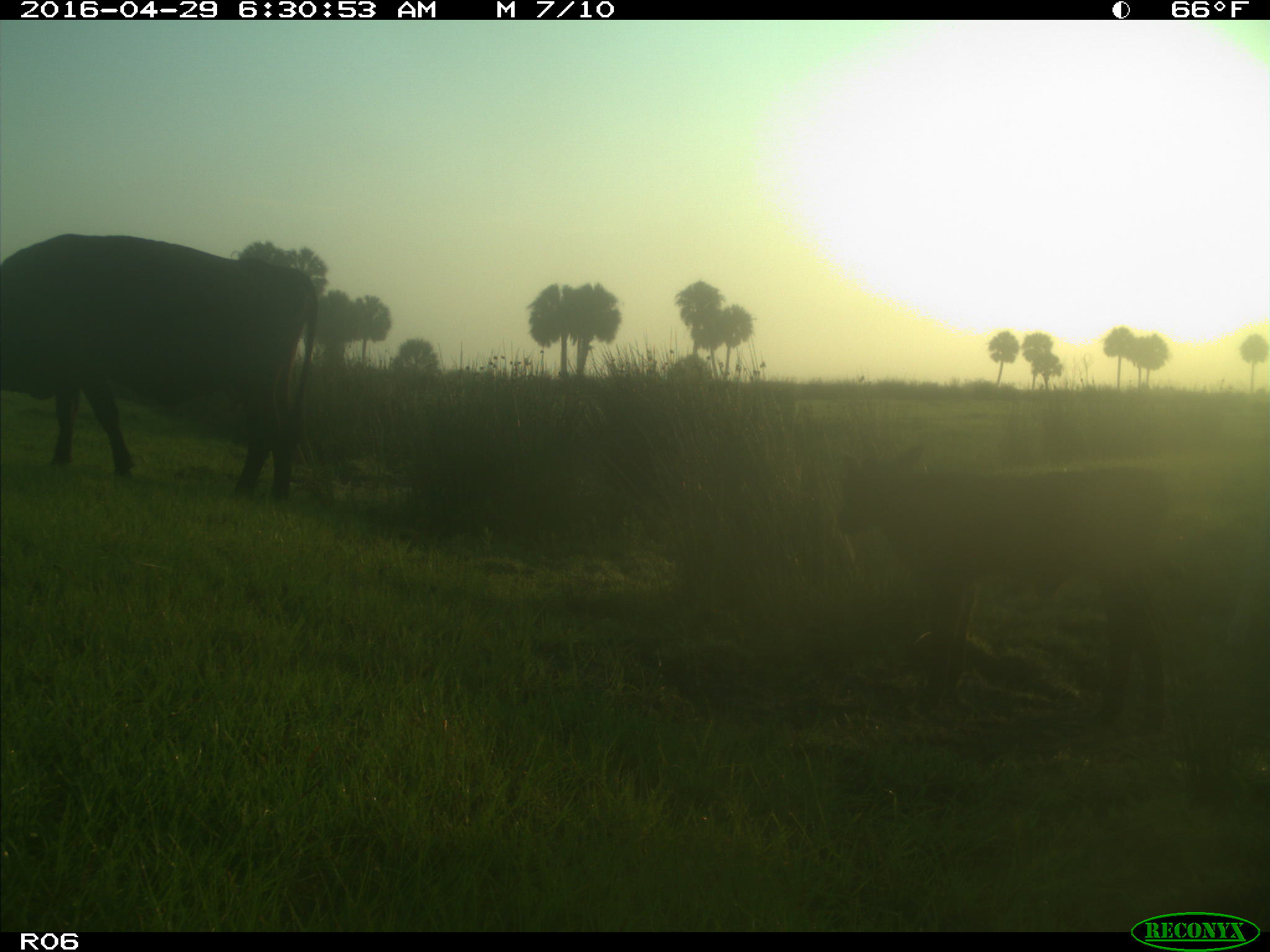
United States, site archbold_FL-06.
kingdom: Animalia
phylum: Chordata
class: Mammalia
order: Artiodactyla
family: Bovidae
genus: Bos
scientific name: Bos taurus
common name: domestic cow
Bos taurus (domestic cow).